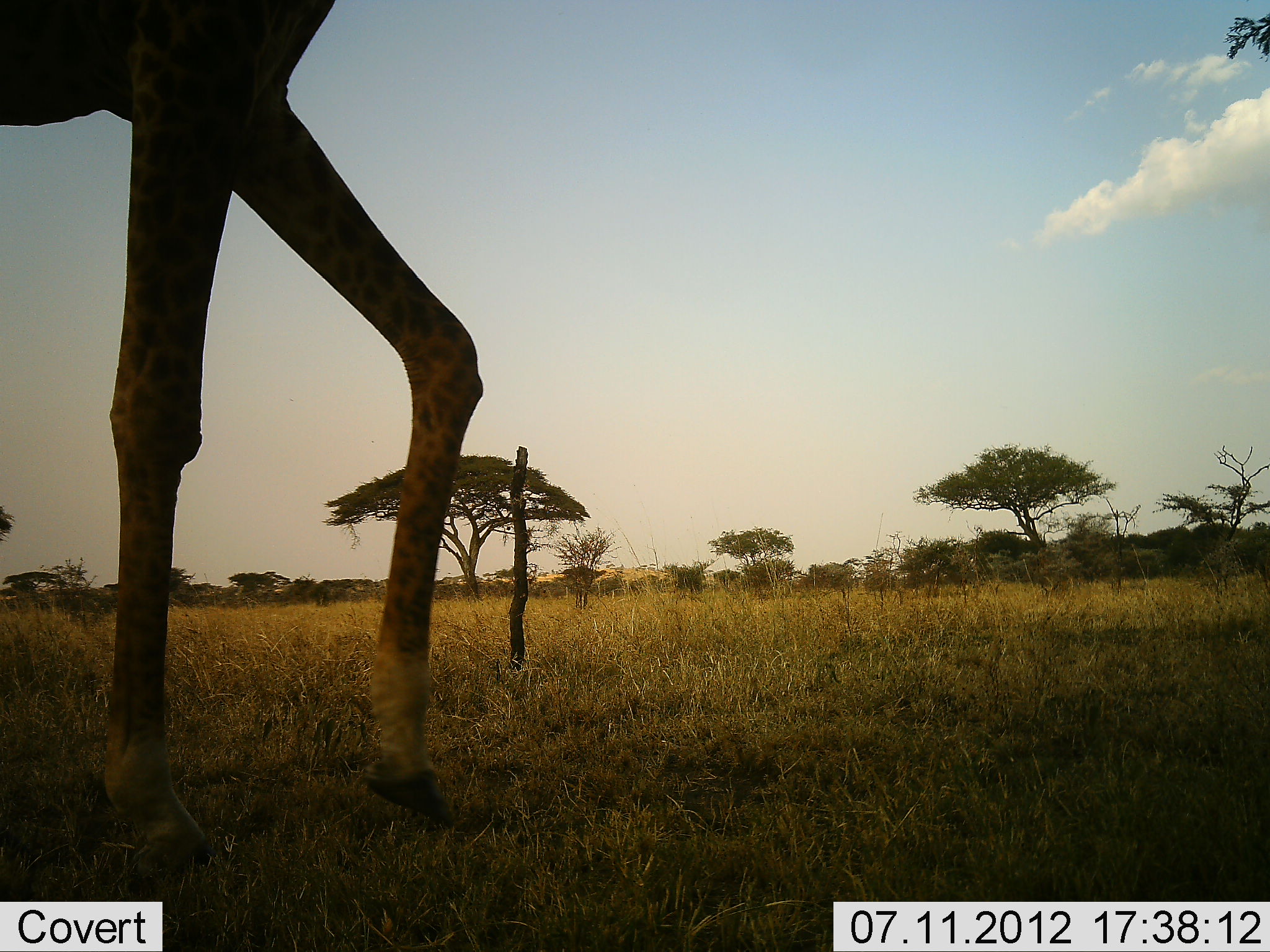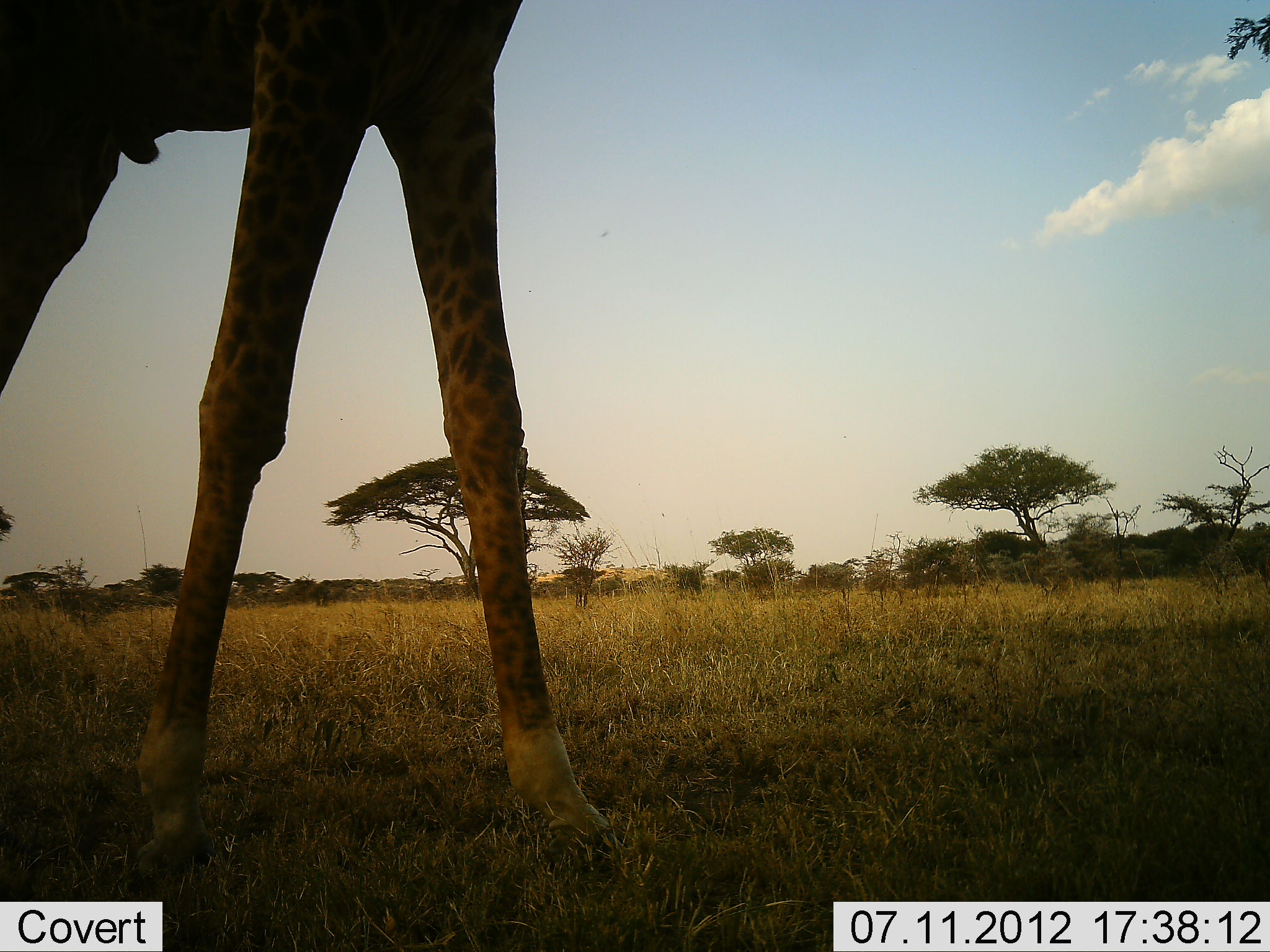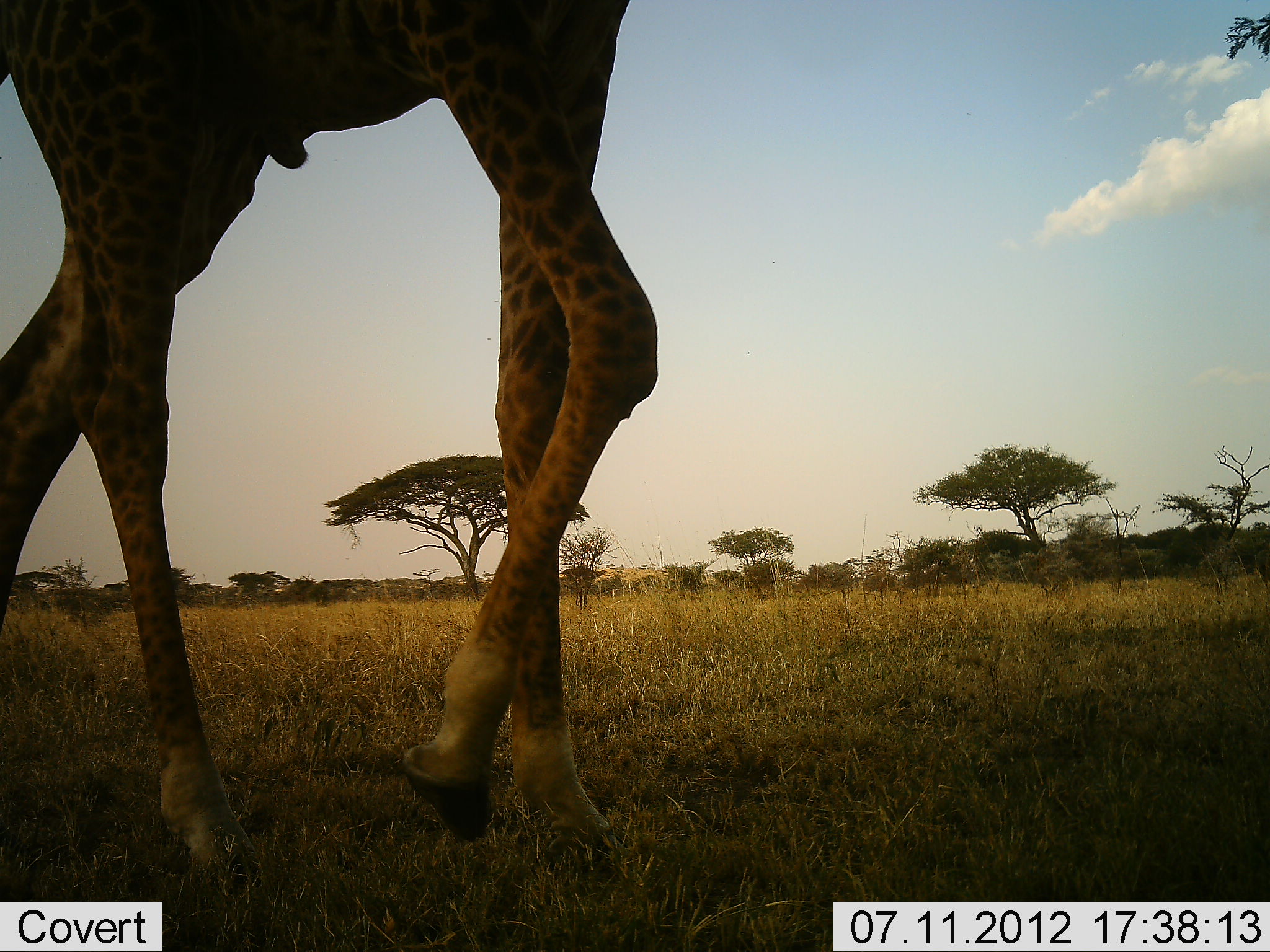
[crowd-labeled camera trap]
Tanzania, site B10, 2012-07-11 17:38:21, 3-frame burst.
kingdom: Animalia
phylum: Chordata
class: Mammalia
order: Artiodactyla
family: Giraffidae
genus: Giraffa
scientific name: Giraffa camelopardalis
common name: giraffe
Giraffe (Giraffa camelopardalis), count 1. Behavior (volunteer vote fractions): standing 20%, resting 0%, moving 70%, interacting 0%. Young present (vote fraction): 0%. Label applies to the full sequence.